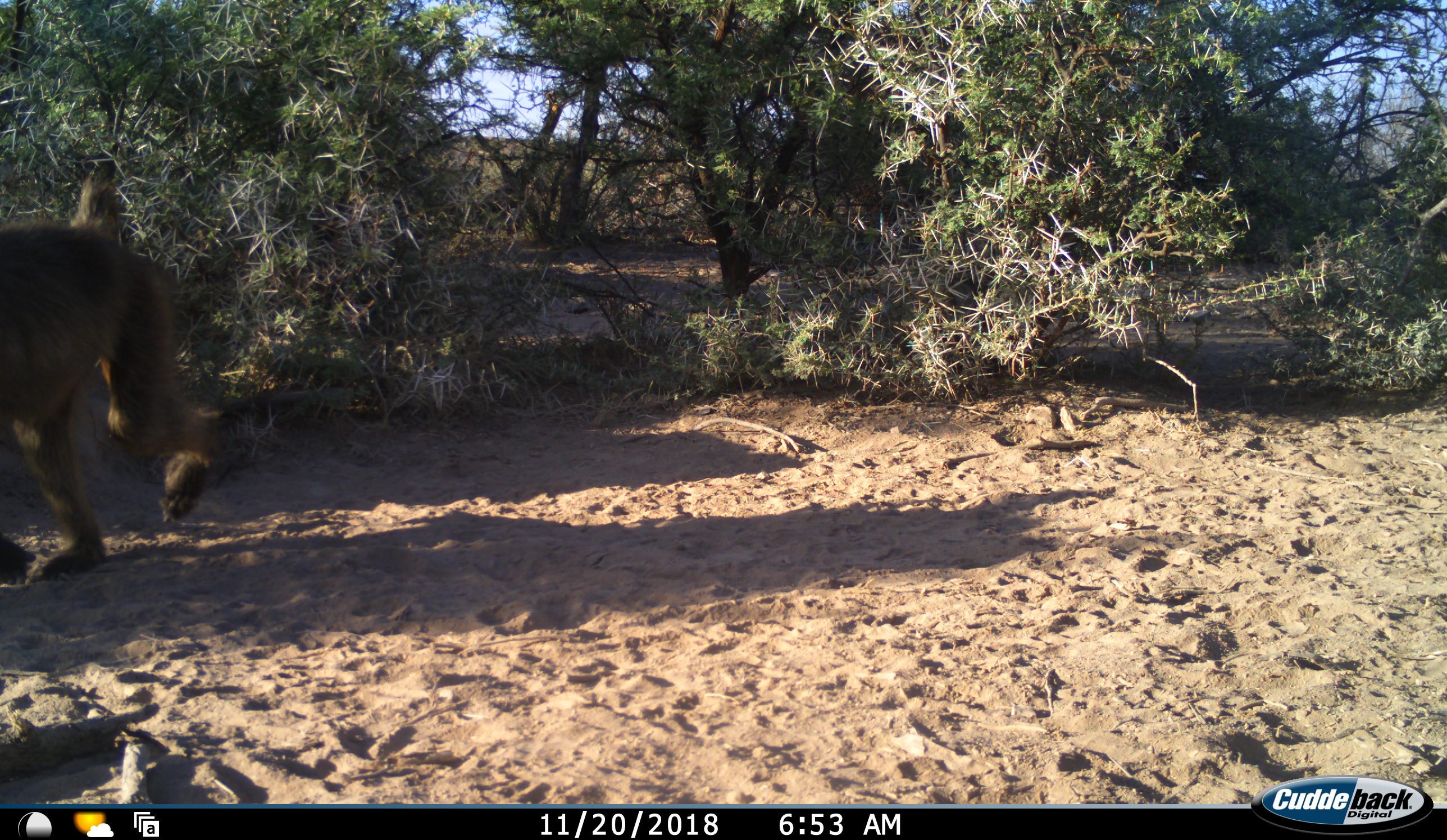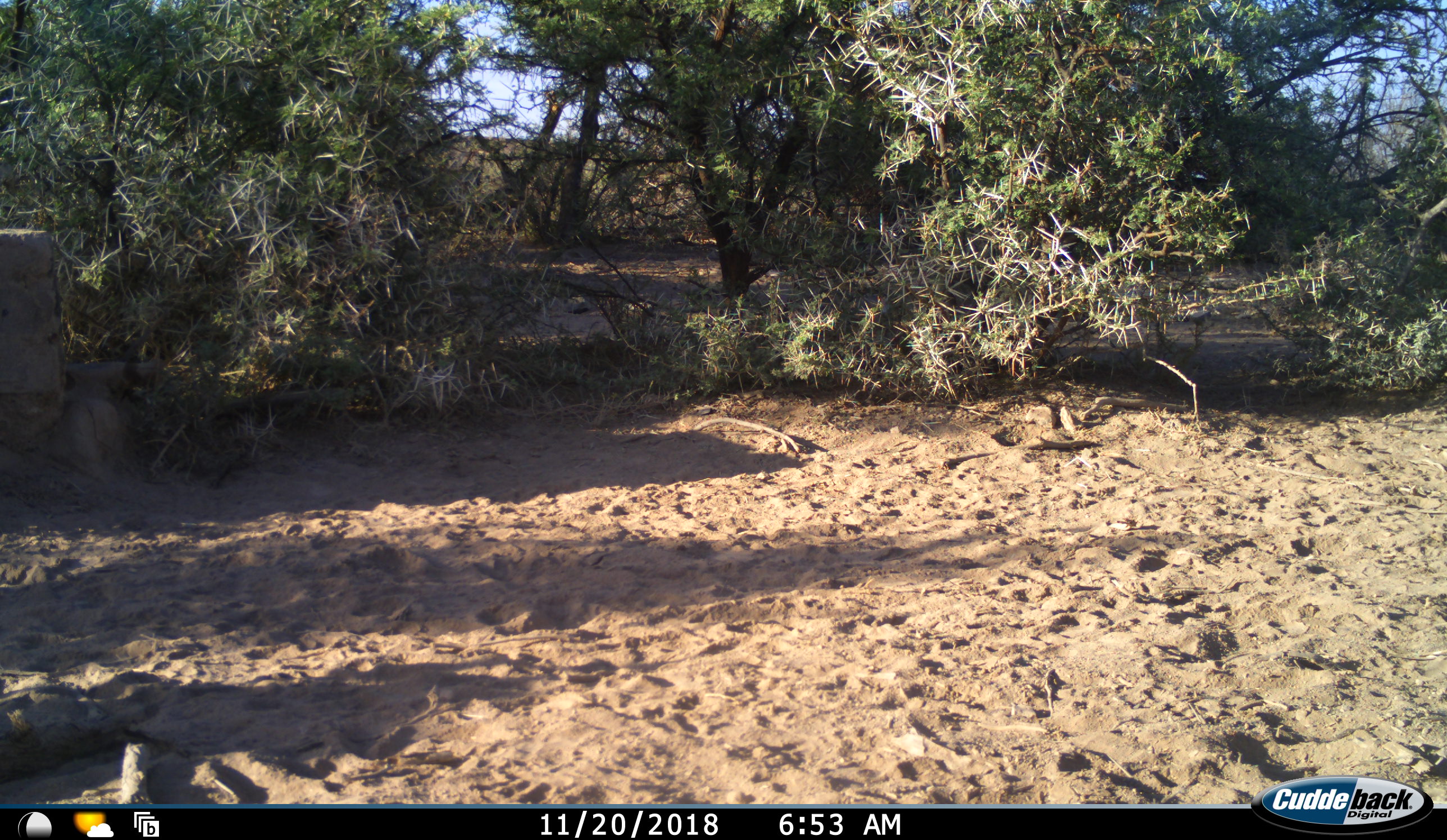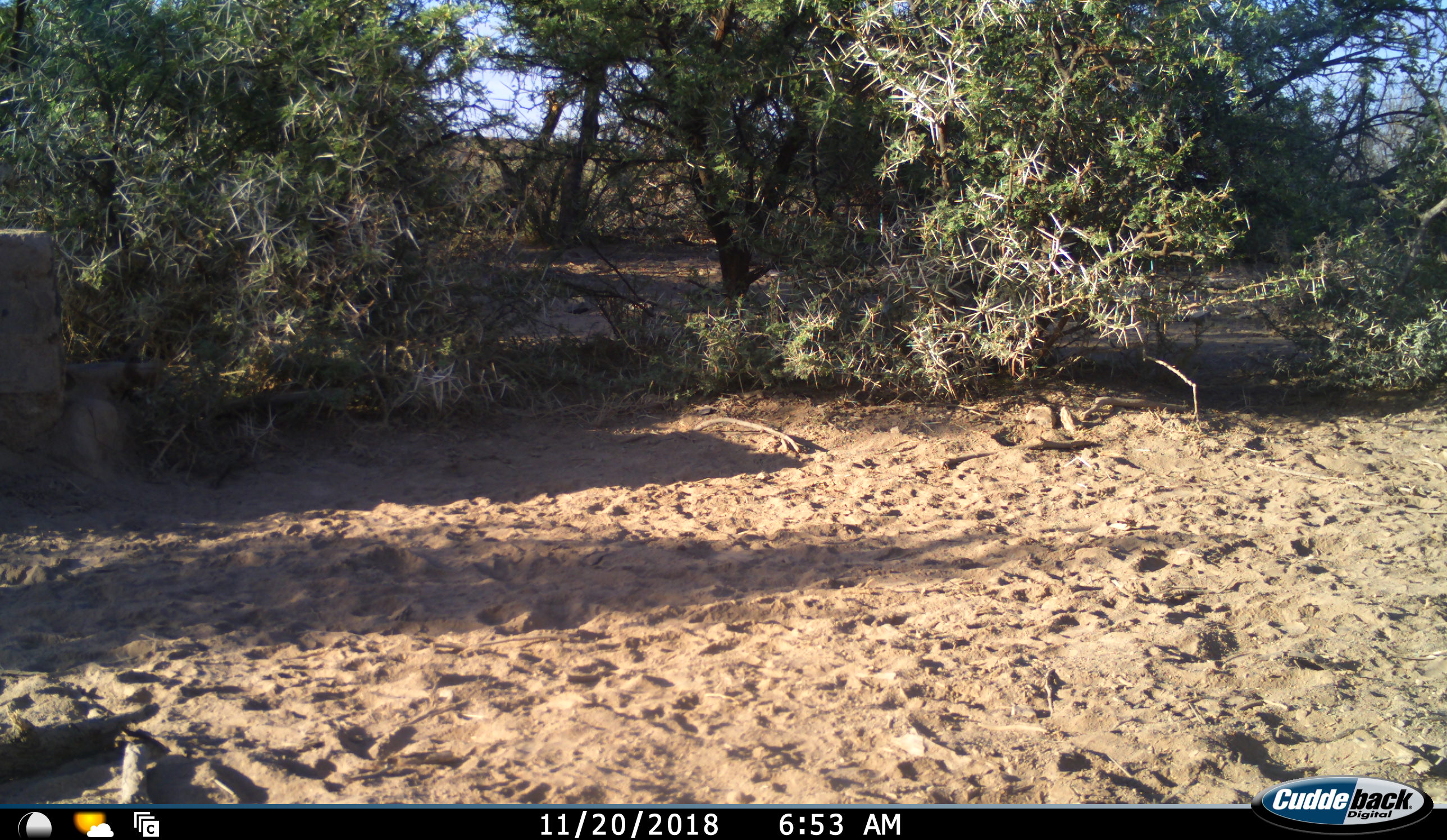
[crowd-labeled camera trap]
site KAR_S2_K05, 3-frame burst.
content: unidentified animal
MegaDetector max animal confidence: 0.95